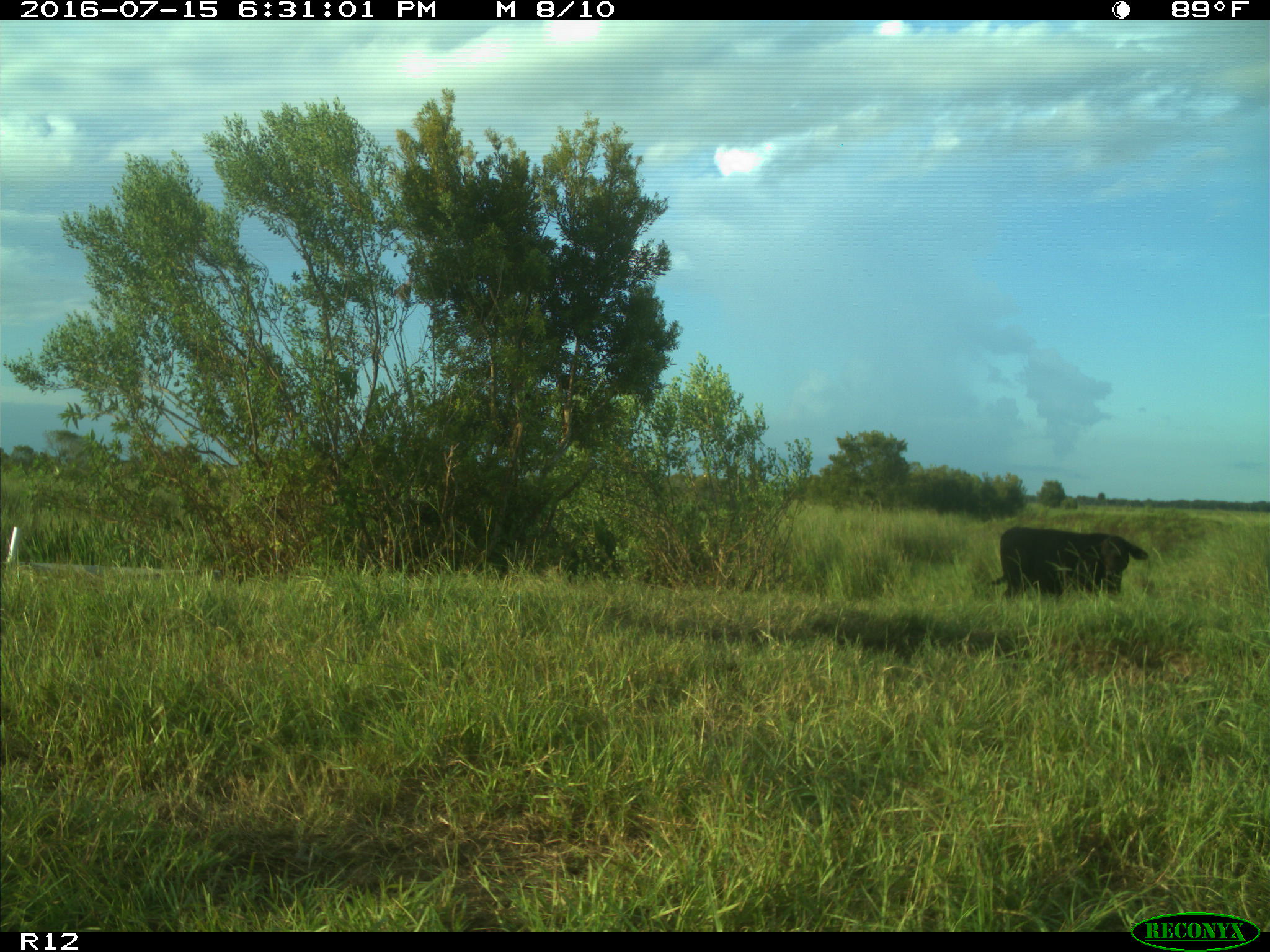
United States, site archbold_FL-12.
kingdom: Animalia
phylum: Chordata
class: Mammalia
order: Artiodactyla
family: Bovidae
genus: Bos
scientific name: Bos taurus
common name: domestic cow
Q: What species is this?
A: Bos taurus (domestic cow).